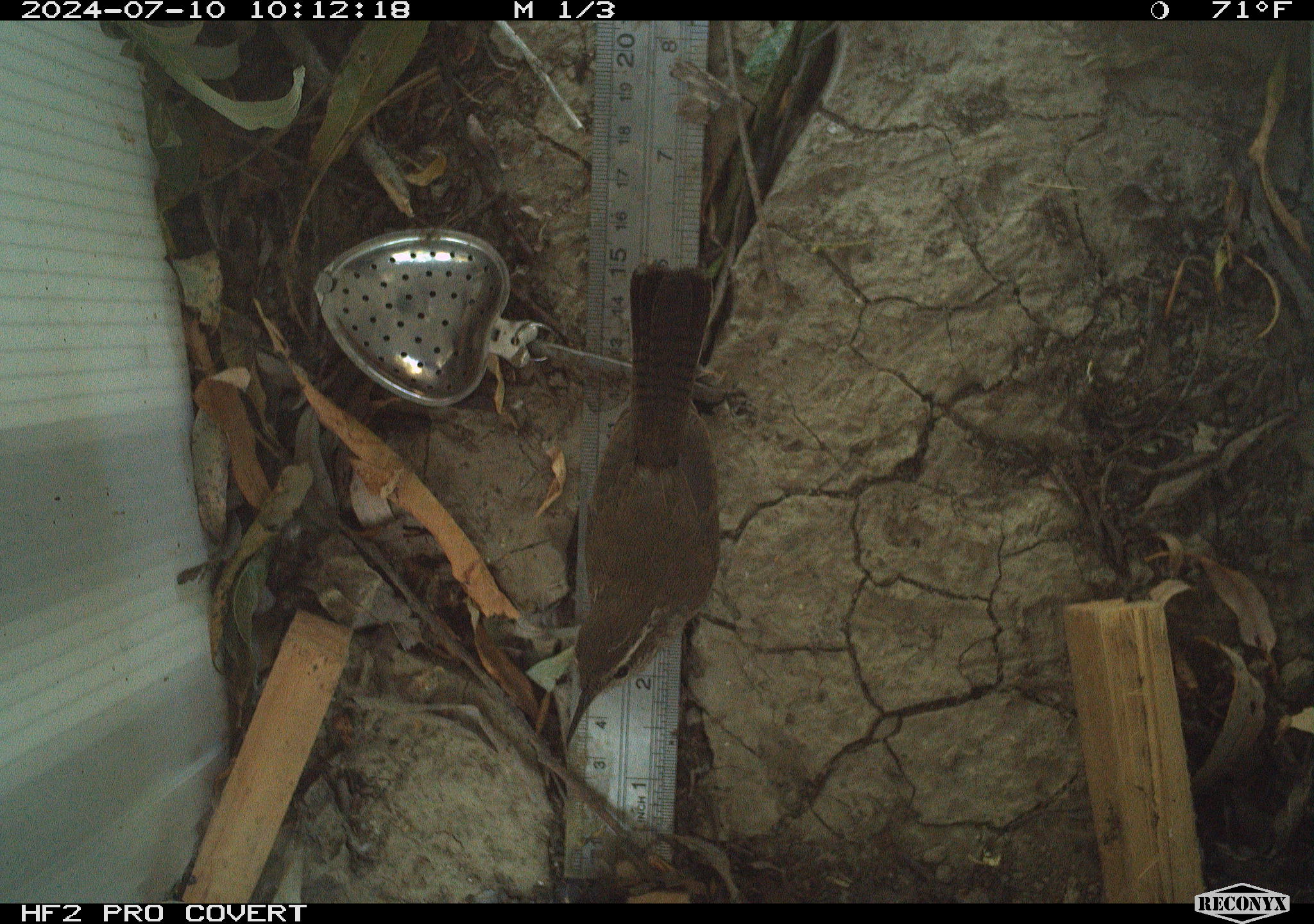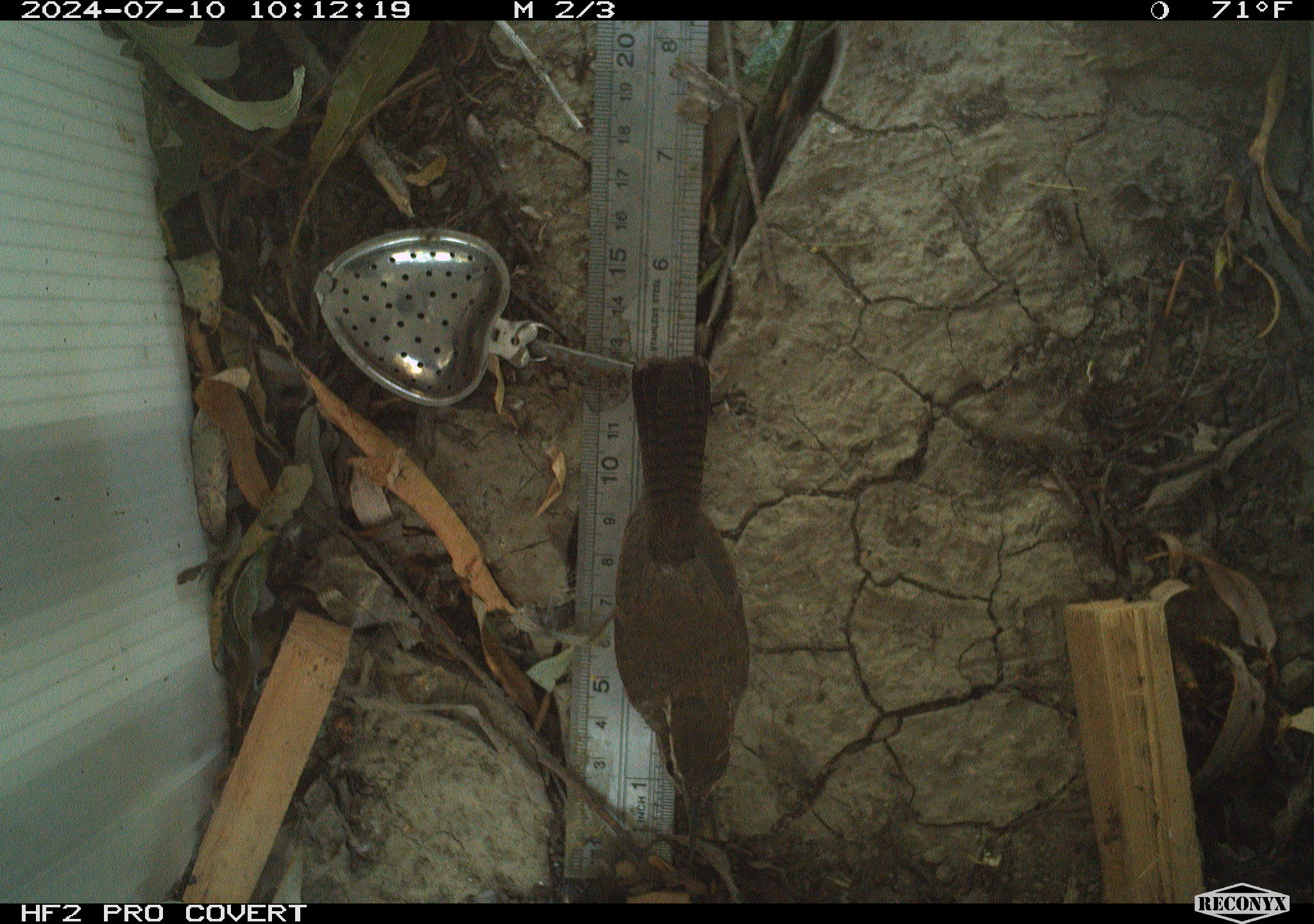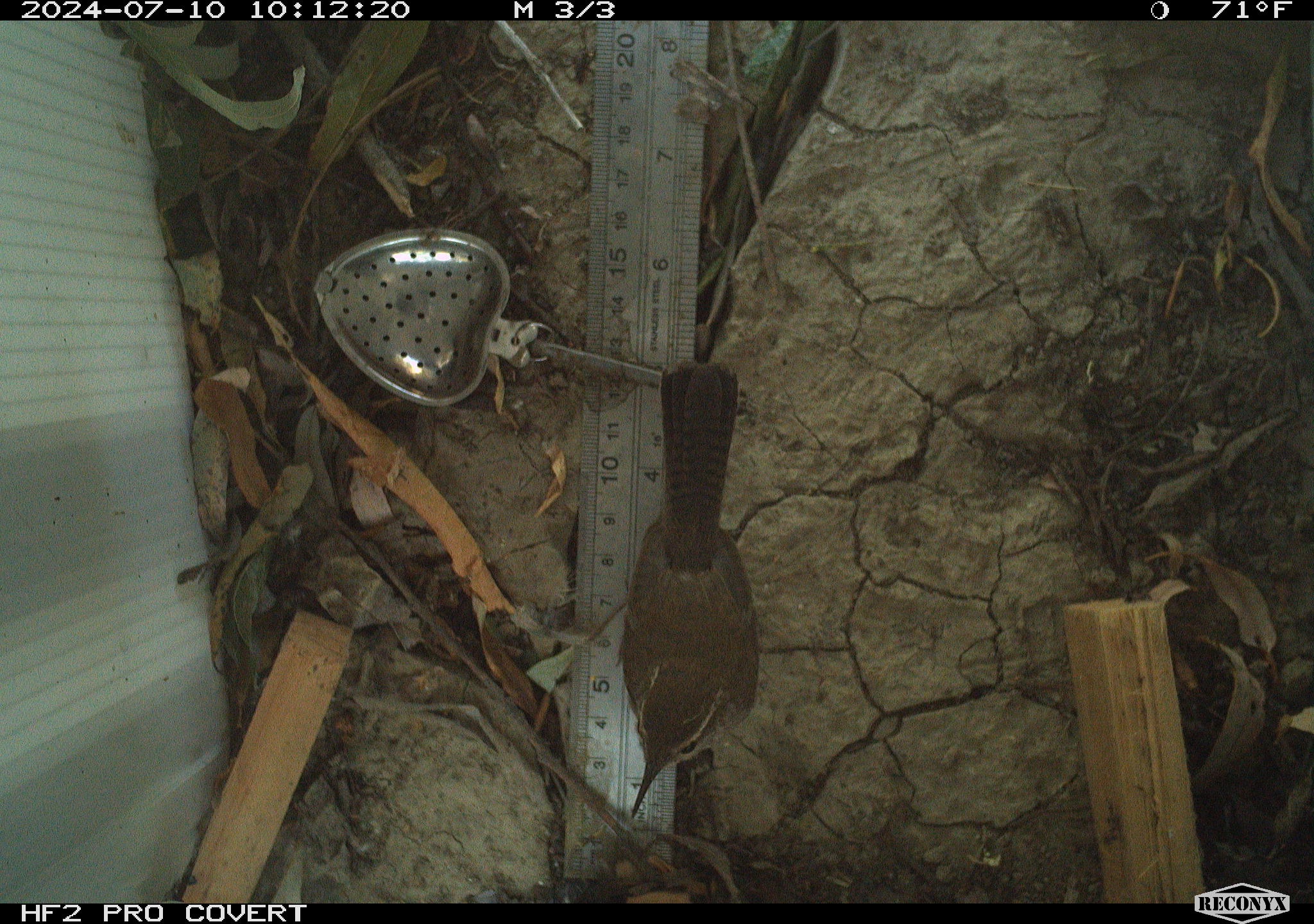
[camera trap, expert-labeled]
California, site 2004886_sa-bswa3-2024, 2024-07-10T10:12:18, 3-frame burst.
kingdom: Animalia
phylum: Chordata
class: Aves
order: Passeriformes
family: Troglodytidae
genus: Thryomanes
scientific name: Thryomanes bewickii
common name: bewick's wren